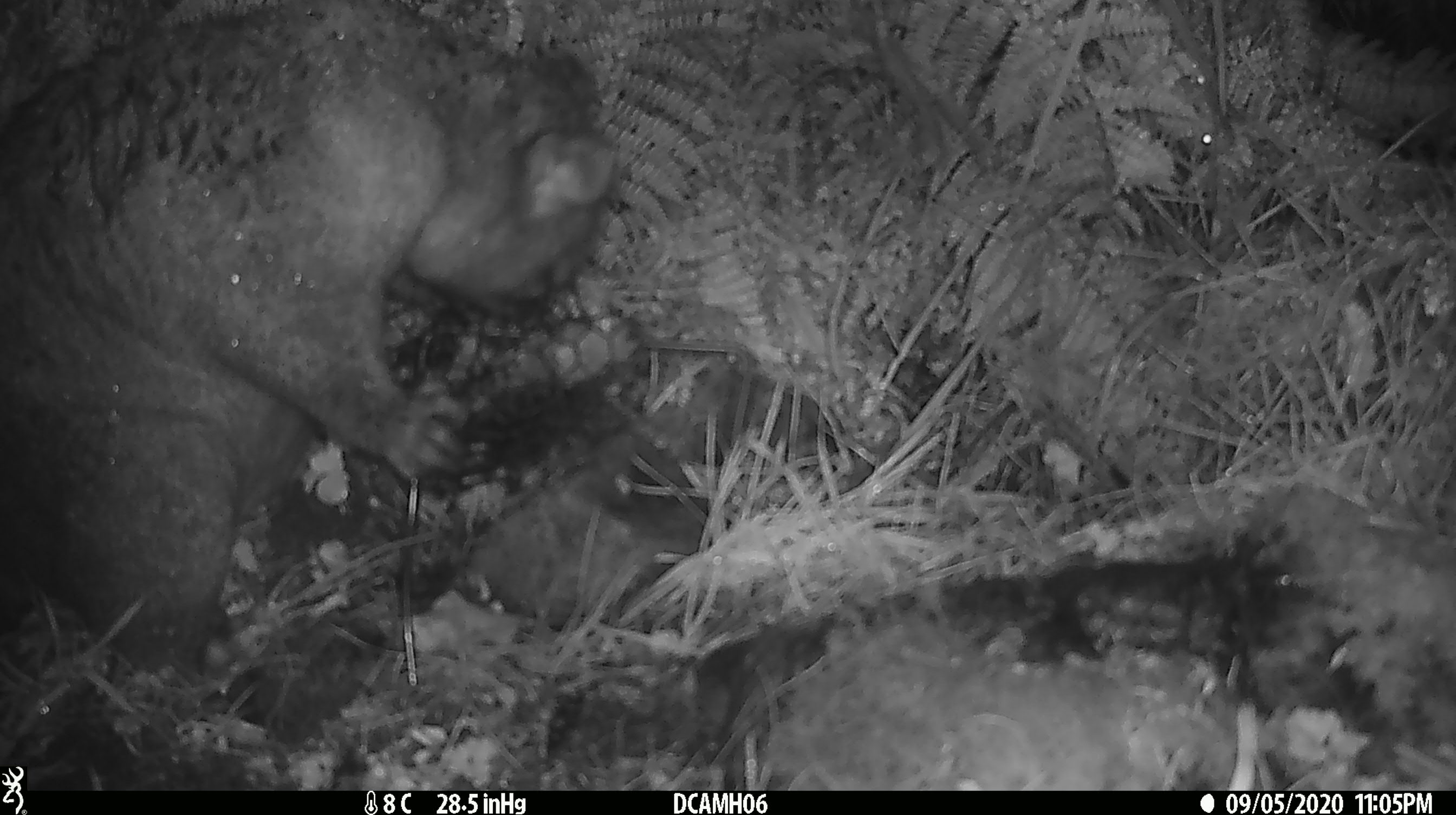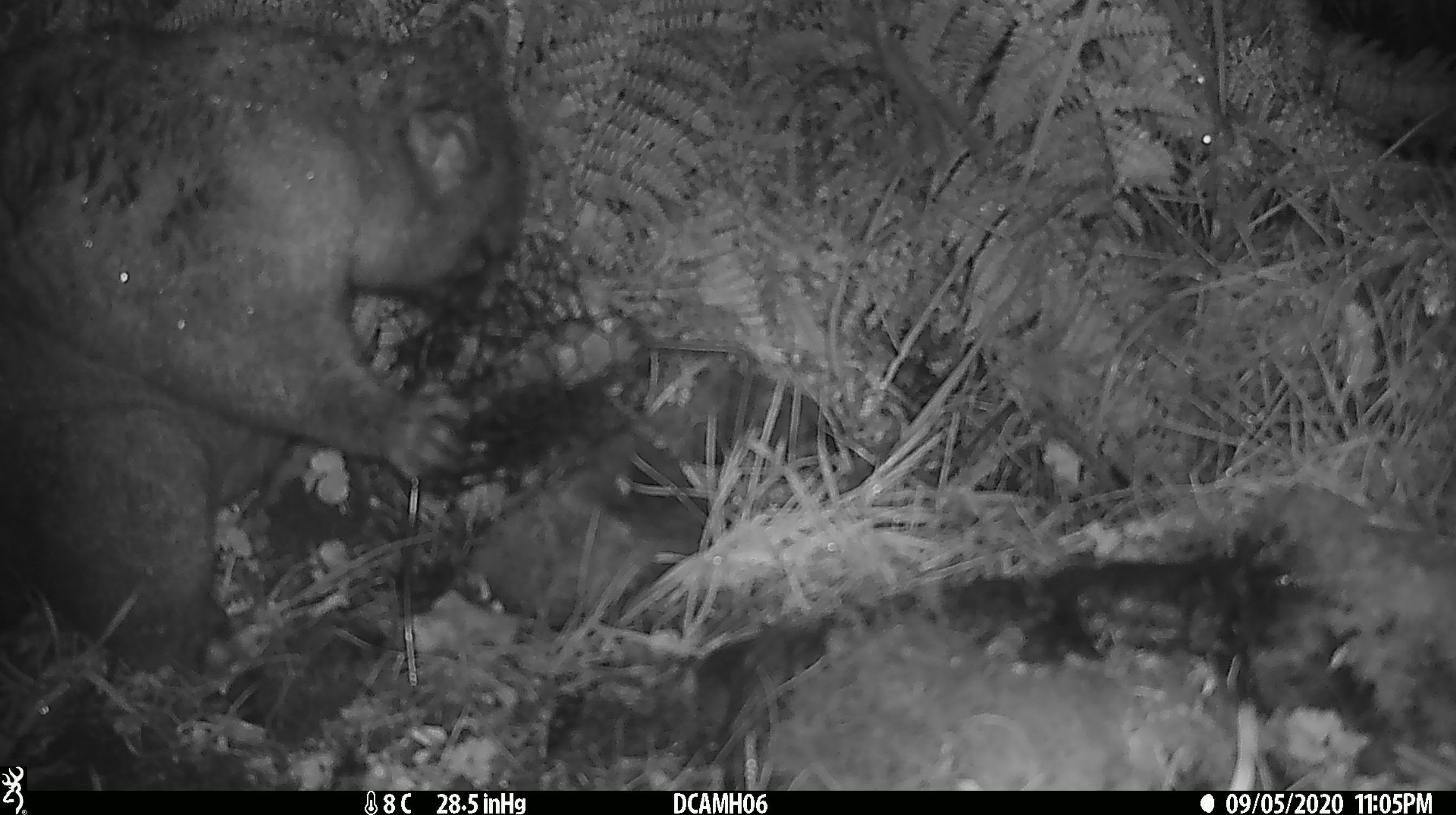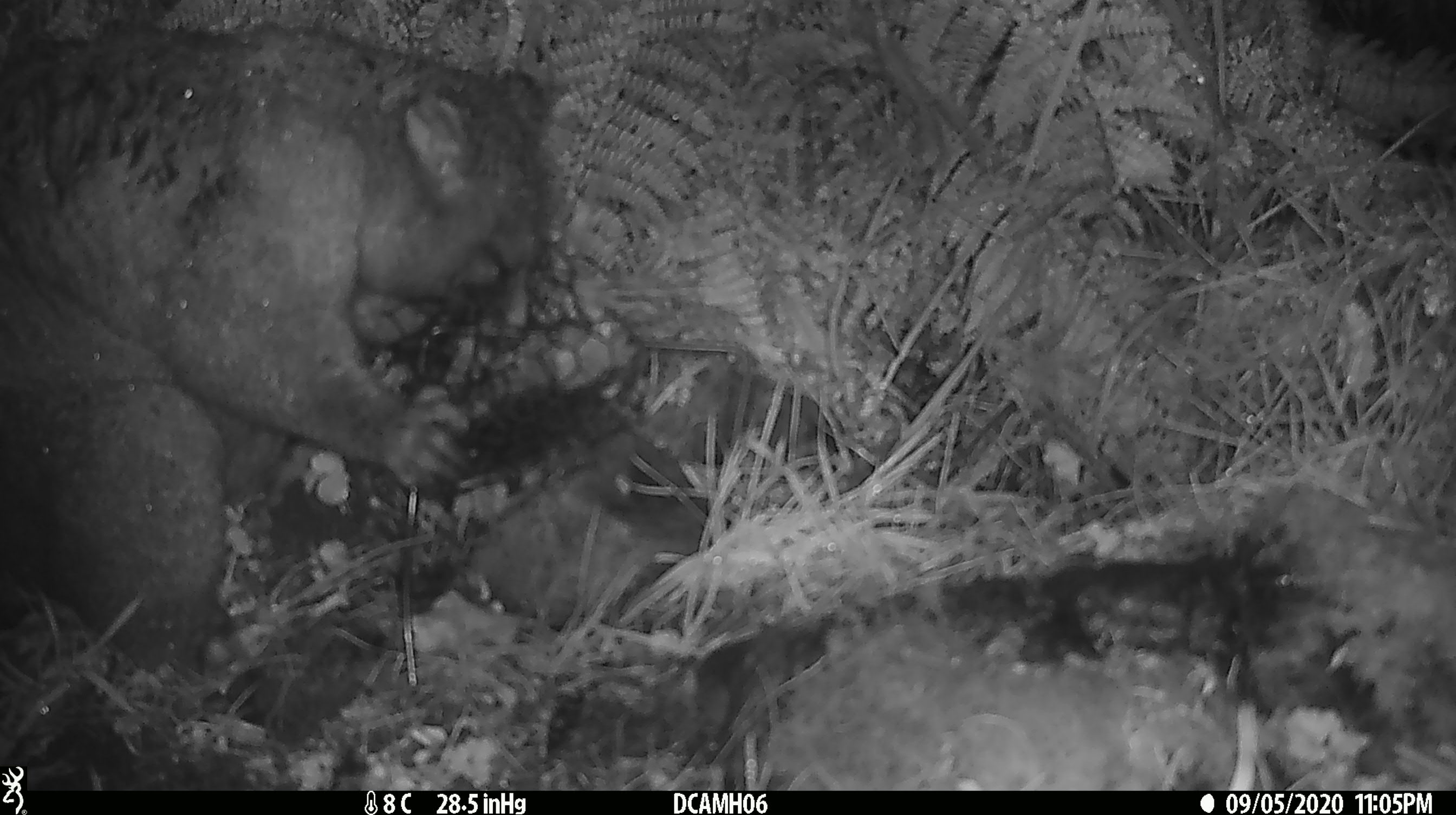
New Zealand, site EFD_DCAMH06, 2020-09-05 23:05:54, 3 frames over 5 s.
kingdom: Animalia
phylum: Chordata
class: Mammalia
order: Diprotodontia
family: Phalangeridae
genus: Trichosurus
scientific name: Trichosurus vulpecula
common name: common brushtail possum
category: possum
Possum (common brushtail possum) (Trichosurus vulpecula).